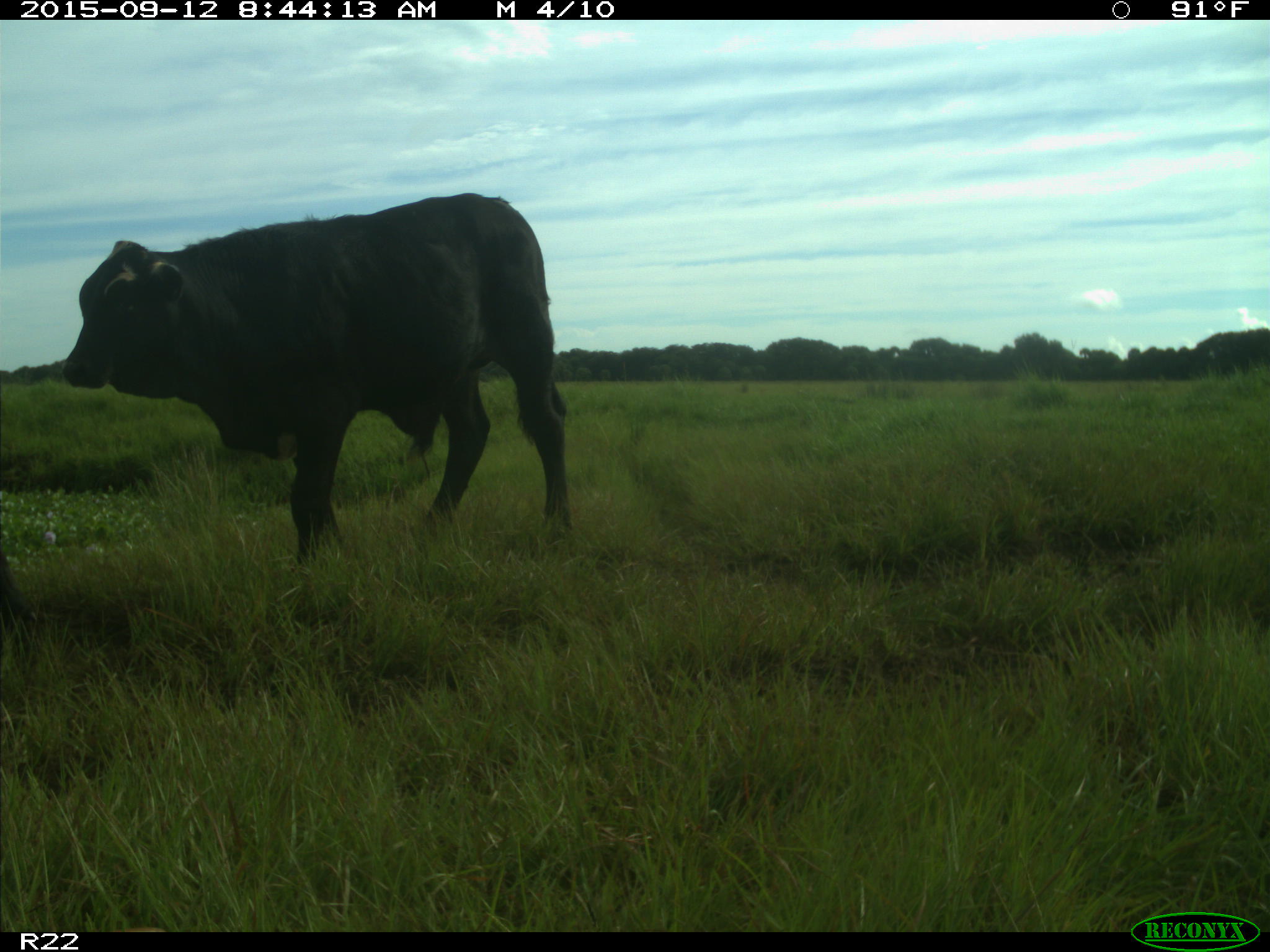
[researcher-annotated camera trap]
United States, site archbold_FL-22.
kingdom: Animalia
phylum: Chordata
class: Mammalia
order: Artiodactyla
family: Bovidae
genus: Bos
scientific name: Bos taurus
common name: domestic cow